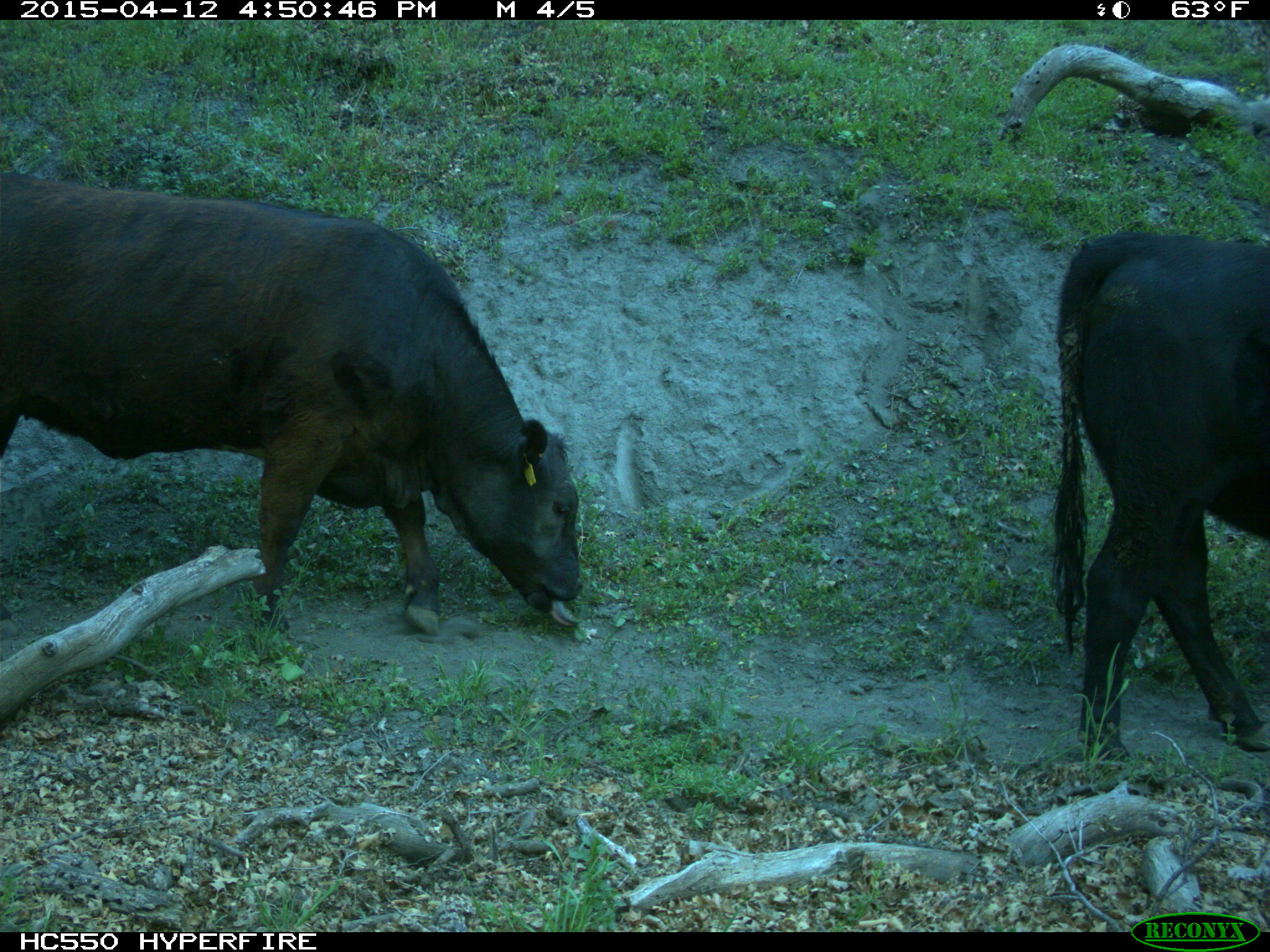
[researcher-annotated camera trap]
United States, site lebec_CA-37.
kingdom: Animalia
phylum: Chordata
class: Mammalia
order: Artiodactyla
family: Bovidae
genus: Bos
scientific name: Bos taurus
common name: domestic cow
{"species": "Bos taurus (domestic cow)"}